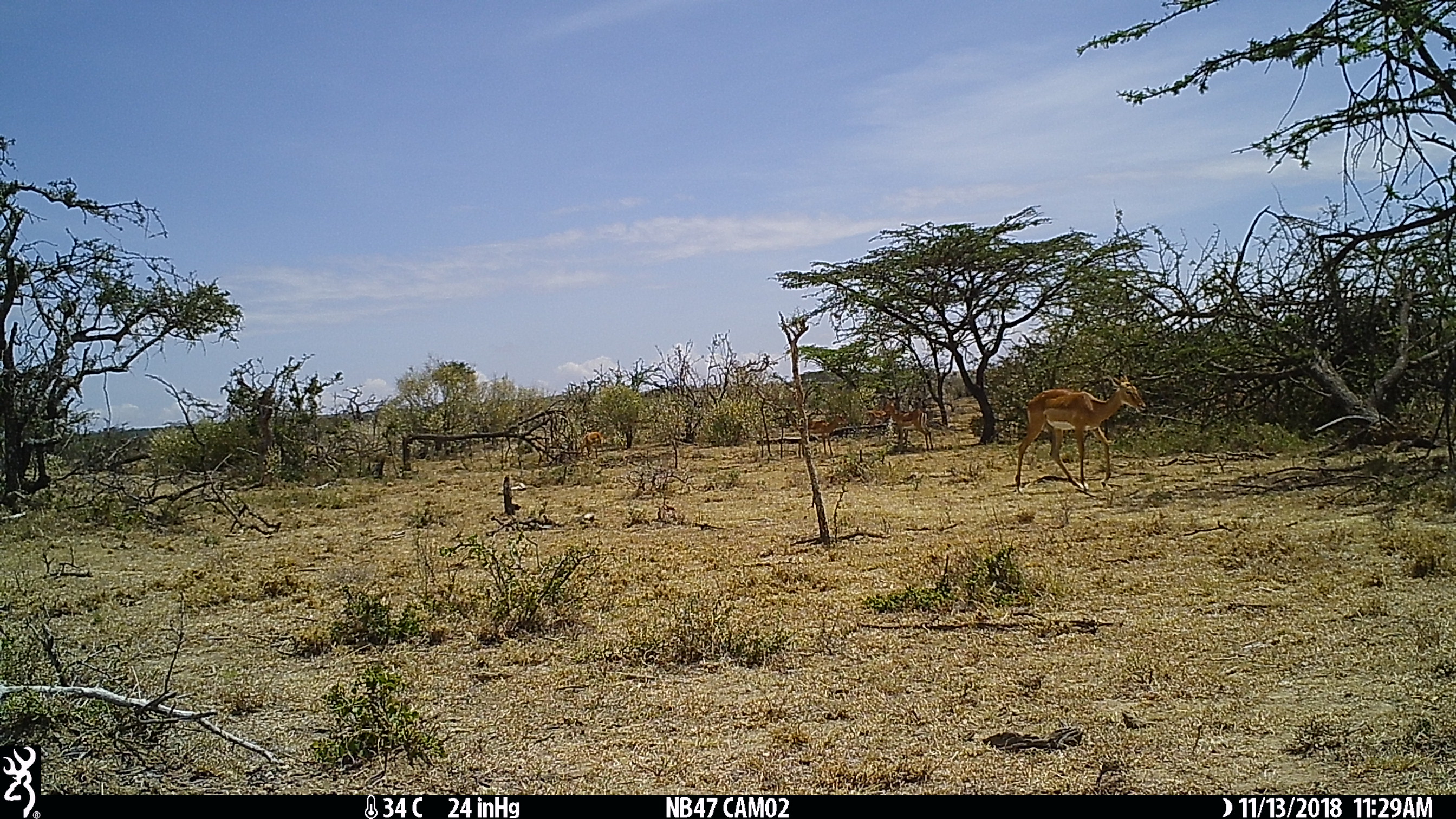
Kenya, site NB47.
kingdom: Animalia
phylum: Chordata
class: Mammalia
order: Artiodactyla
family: Bovidae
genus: Aepyceros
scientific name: Aepyceros melampus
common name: impala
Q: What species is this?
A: Impala (Aepyceros melampus).